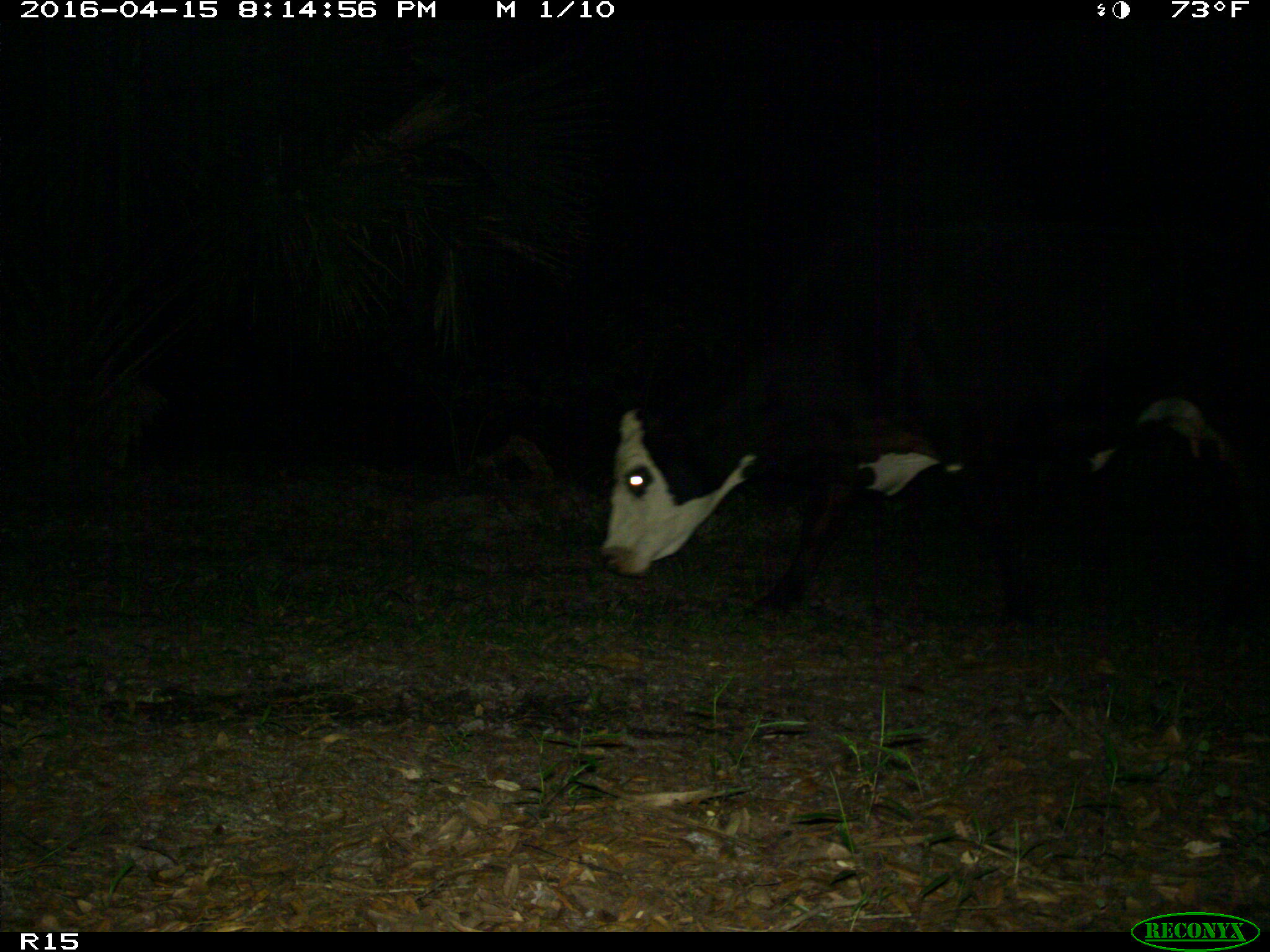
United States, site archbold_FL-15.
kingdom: Animalia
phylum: Chordata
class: Mammalia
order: Artiodactyla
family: Bovidae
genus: Bos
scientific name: Bos taurus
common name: domestic cow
Bos taurus (domestic cow).